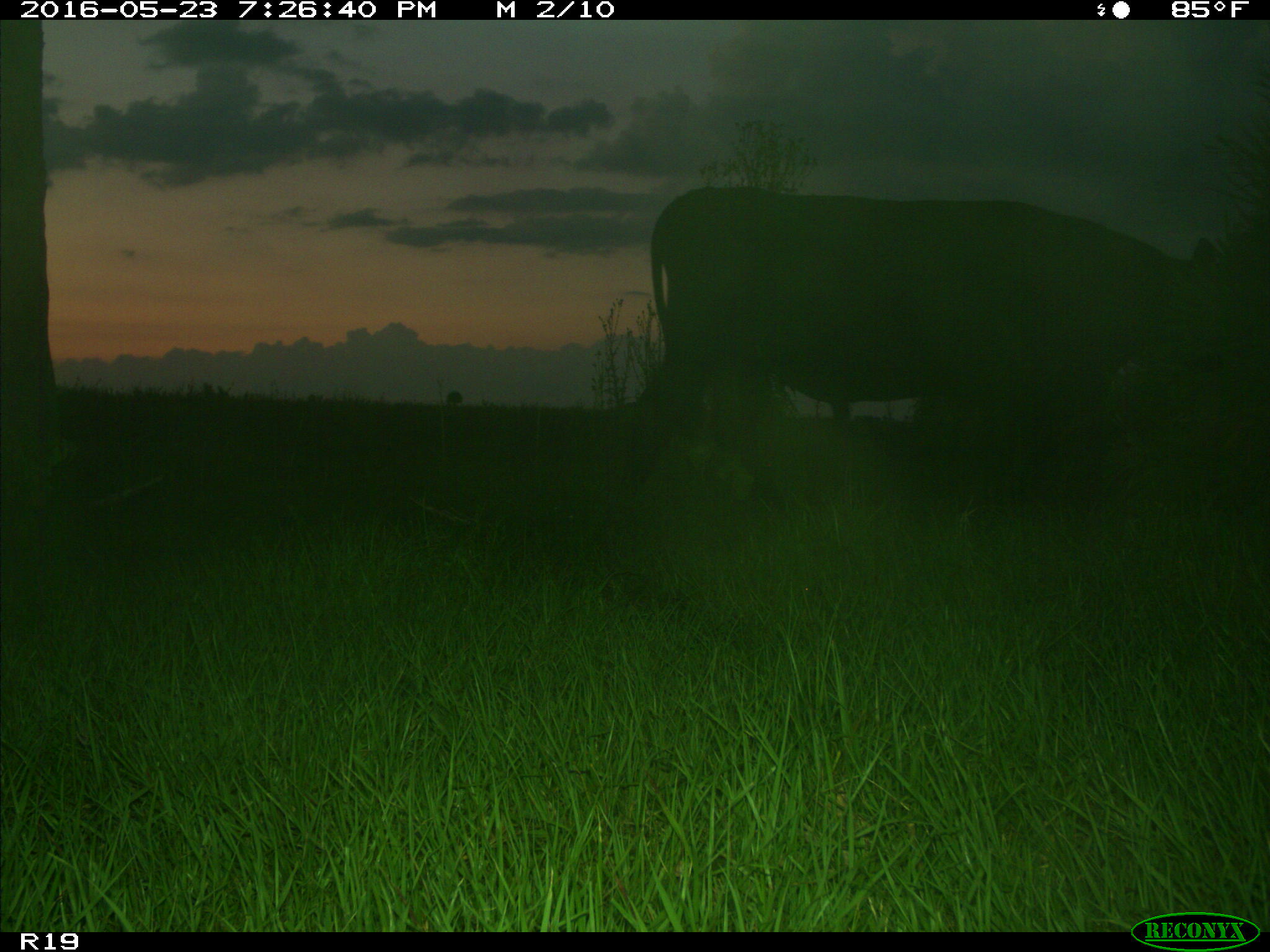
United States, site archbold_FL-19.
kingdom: Animalia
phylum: Chordata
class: Mammalia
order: Artiodactyla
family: Bovidae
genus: Bos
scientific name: Bos taurus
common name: domestic cow